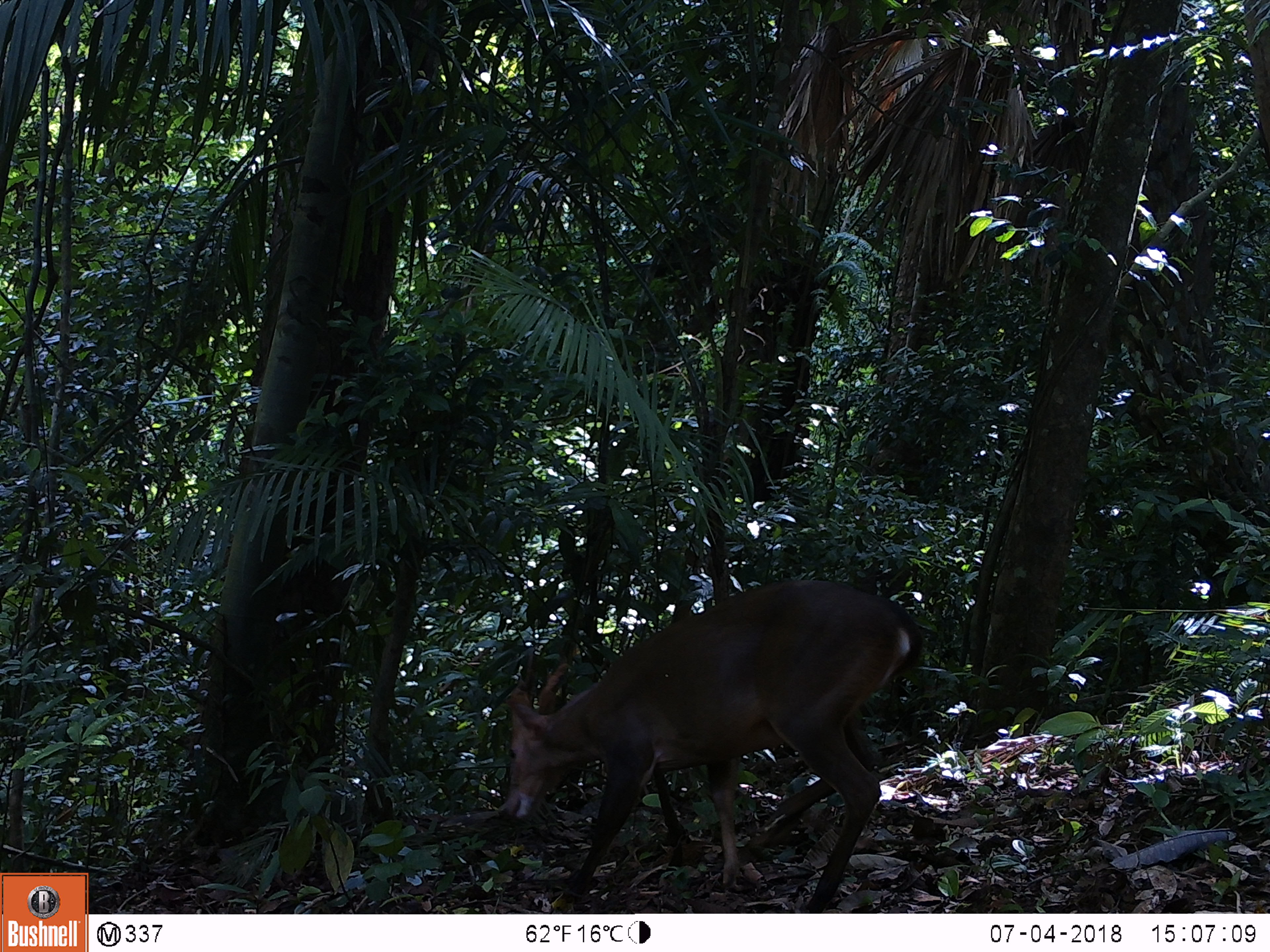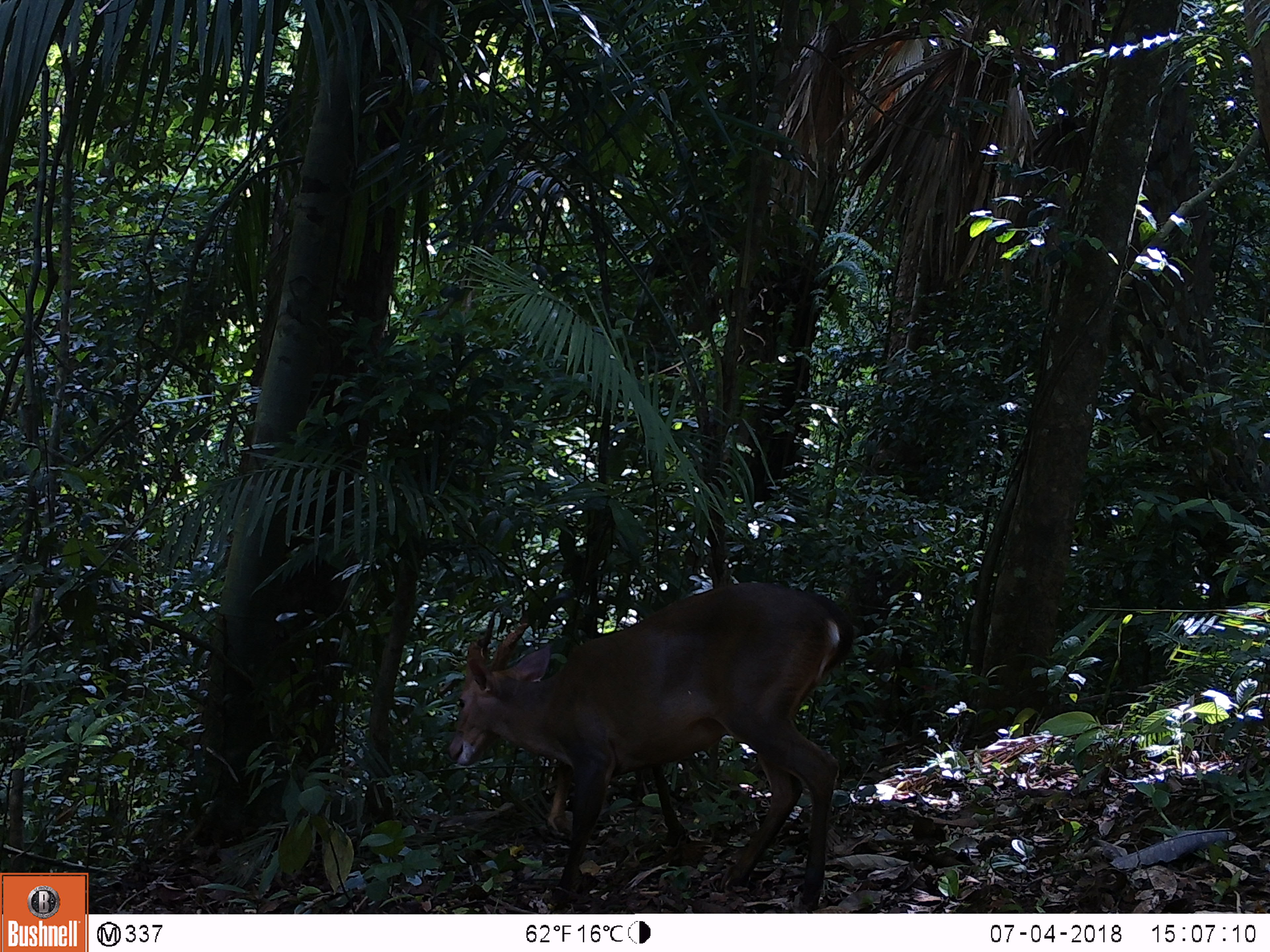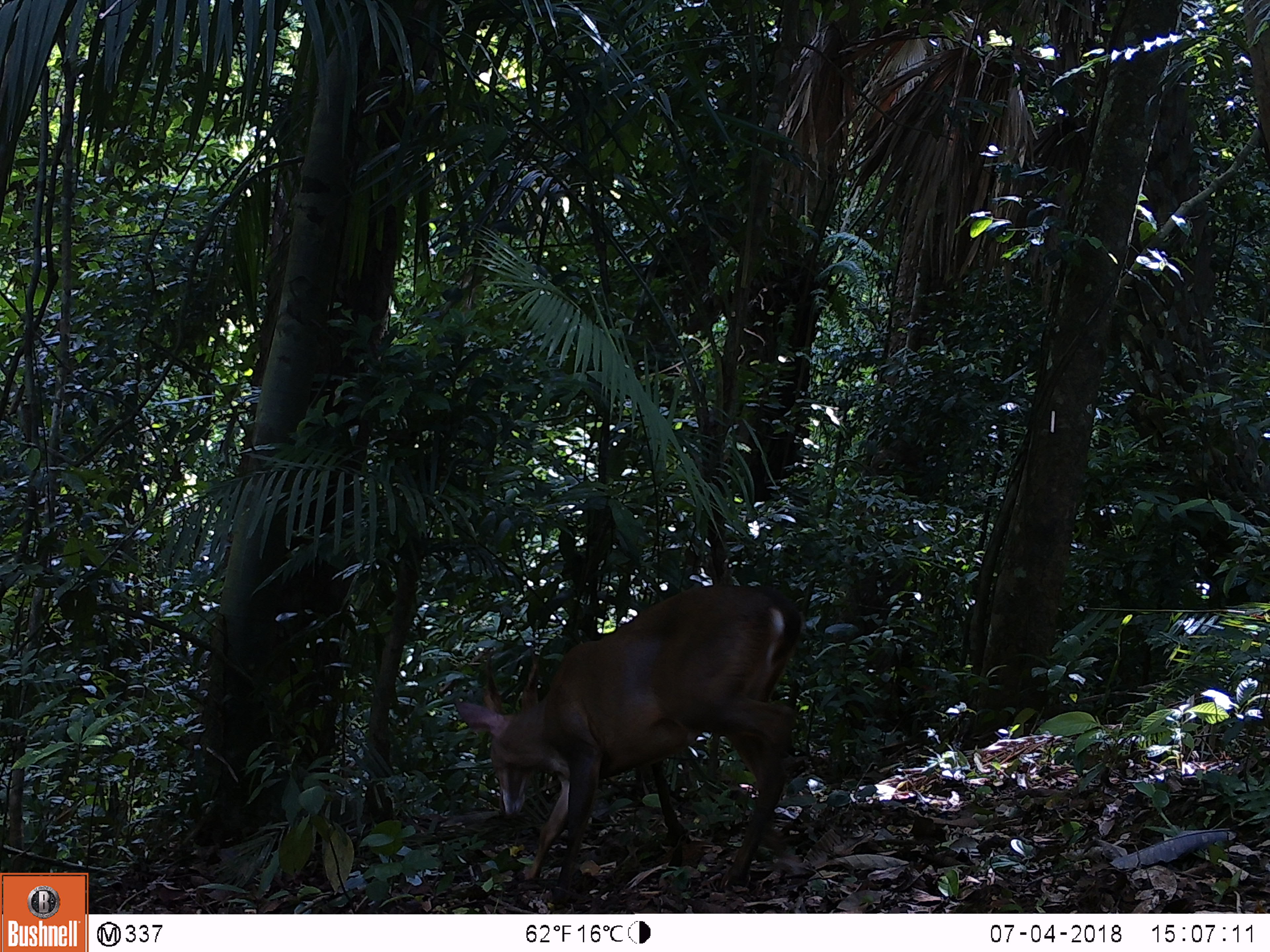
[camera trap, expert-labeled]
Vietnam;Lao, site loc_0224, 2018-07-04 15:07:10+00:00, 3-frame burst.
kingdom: Animalia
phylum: Chordata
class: Mammalia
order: Artiodactyla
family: Cervidae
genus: Muntiacus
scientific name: Muntiacus vuquangensis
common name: large-antlered muntjac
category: large antlered muntjac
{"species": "large antlered muntjac (large-antlered muntjac) (Muntiacus vuquangensis)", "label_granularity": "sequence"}